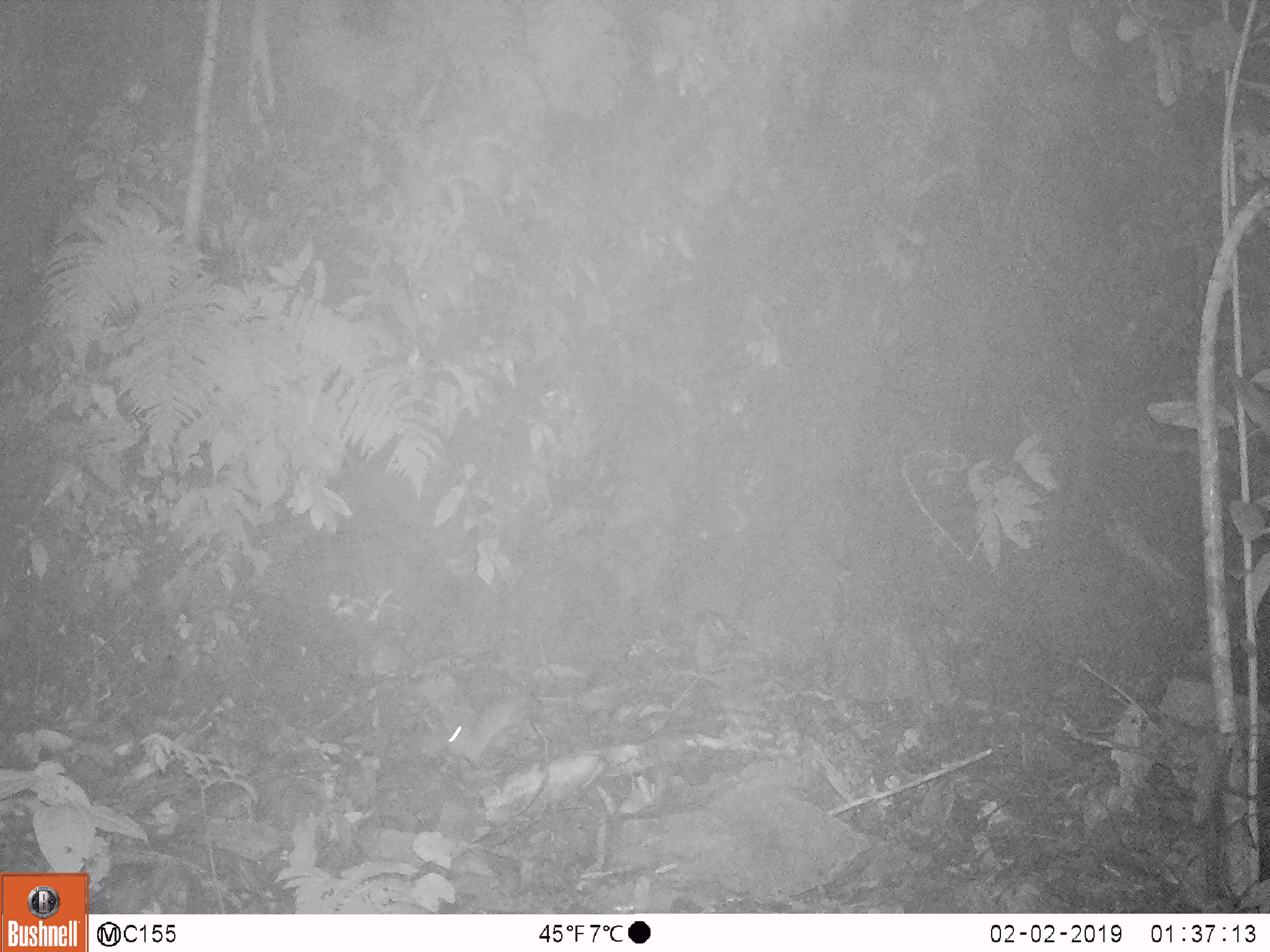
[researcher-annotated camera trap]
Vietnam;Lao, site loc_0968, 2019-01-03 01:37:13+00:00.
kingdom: Animalia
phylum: Chordata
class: Mammalia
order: Rodentia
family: Muridae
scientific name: Muridae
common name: old-world mice and rats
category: unidentified murid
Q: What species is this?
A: Unidentified murid (old-world mice and rats) (Muridae).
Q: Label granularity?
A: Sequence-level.